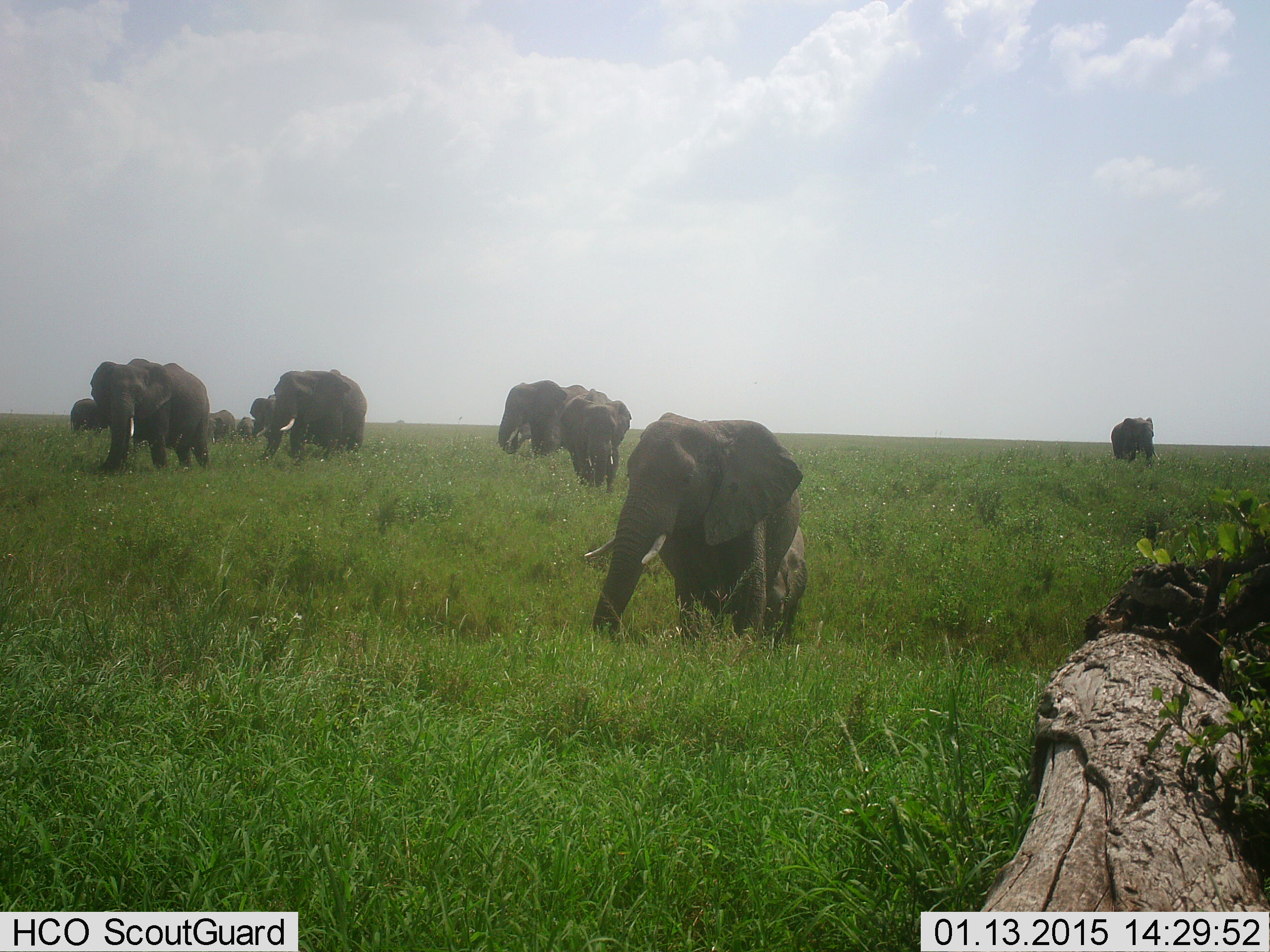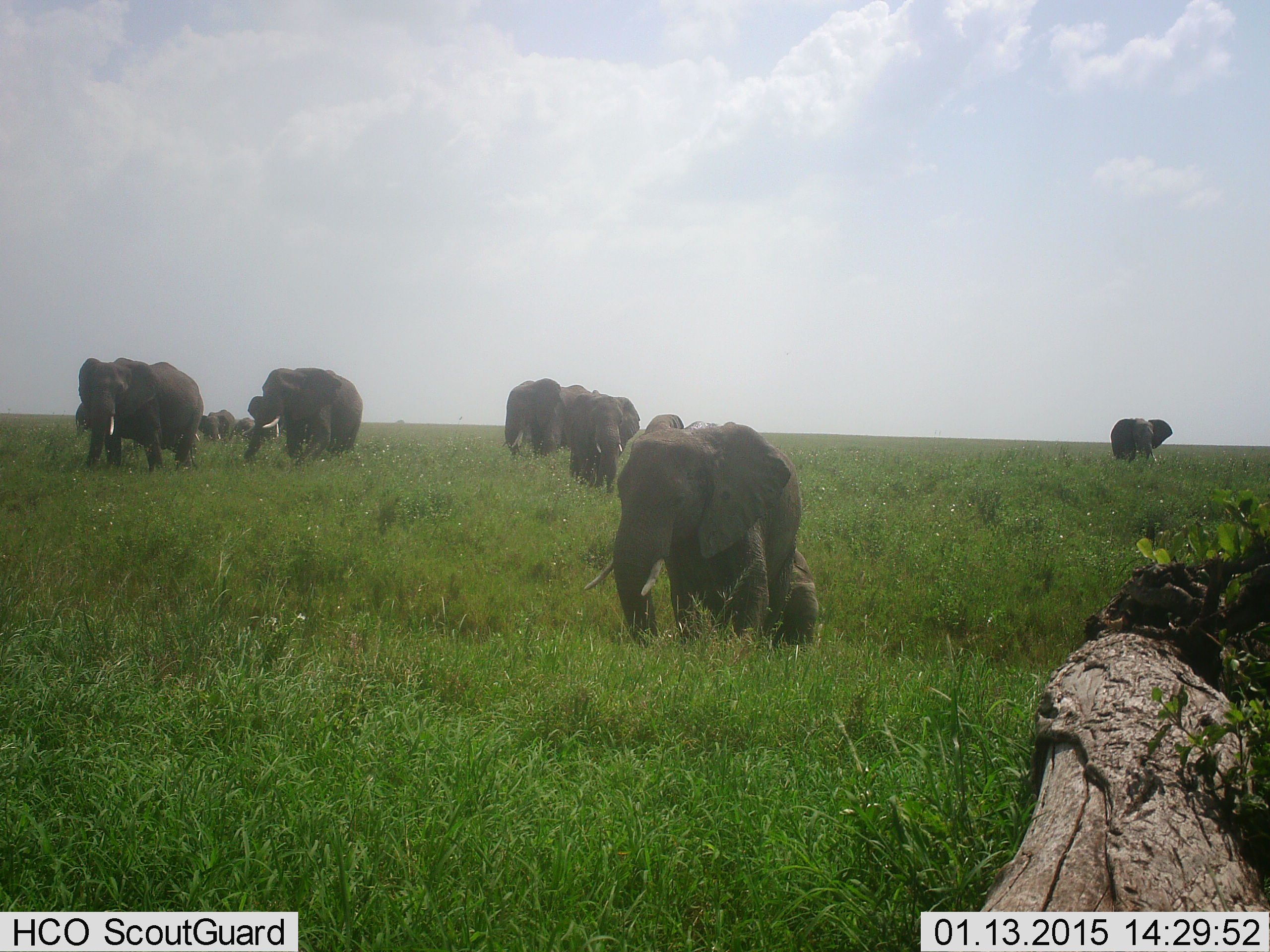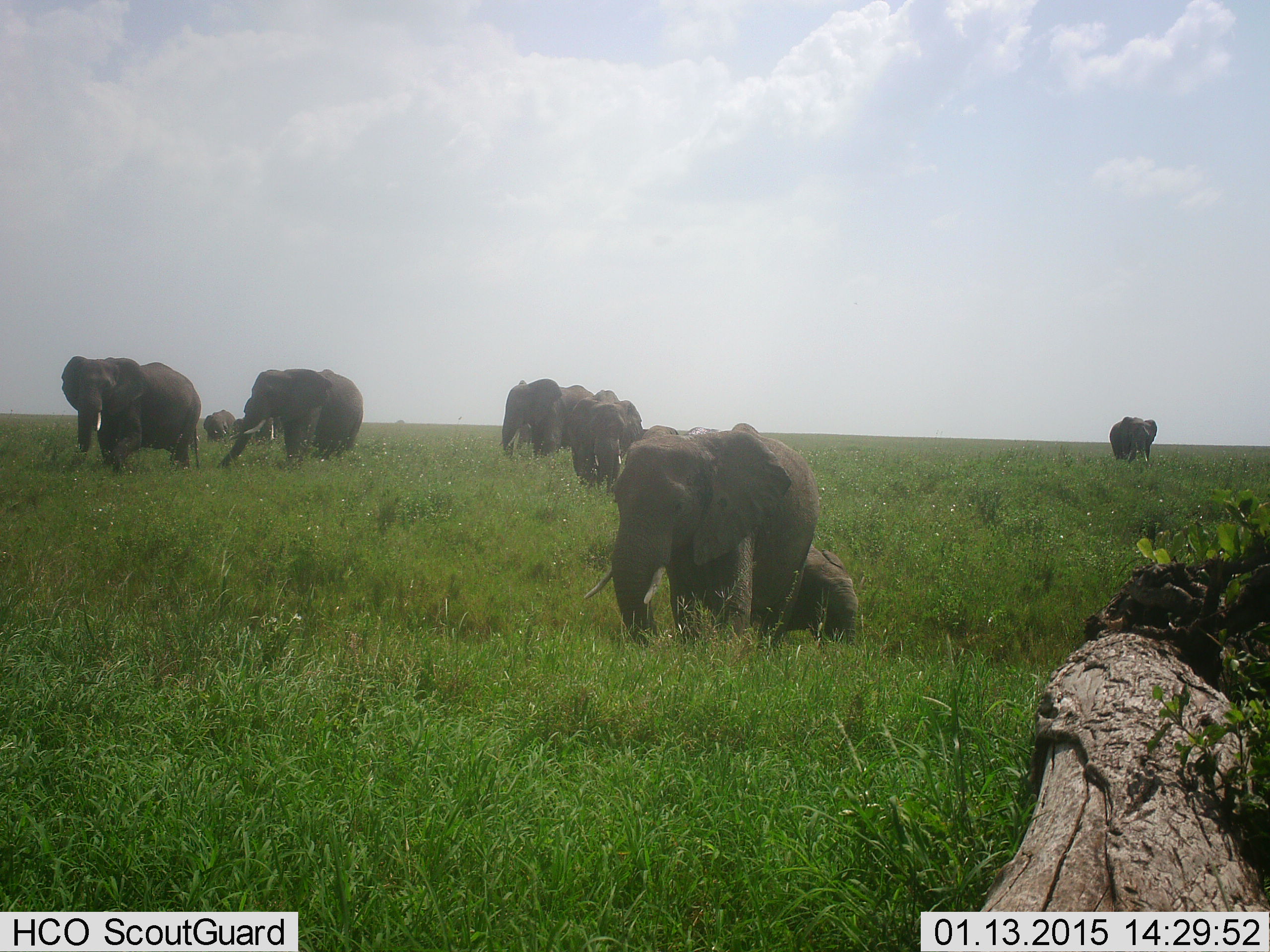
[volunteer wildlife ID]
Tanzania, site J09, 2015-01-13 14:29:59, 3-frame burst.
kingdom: Animalia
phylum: Chordata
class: Mammalia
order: Proboscidea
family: Elephantidae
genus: Loxodonta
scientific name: Loxodonta africana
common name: african bush elephant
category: elephant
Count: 10.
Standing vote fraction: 30%.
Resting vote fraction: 0%.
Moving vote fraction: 70%.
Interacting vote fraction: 0%.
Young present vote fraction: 60%.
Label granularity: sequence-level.